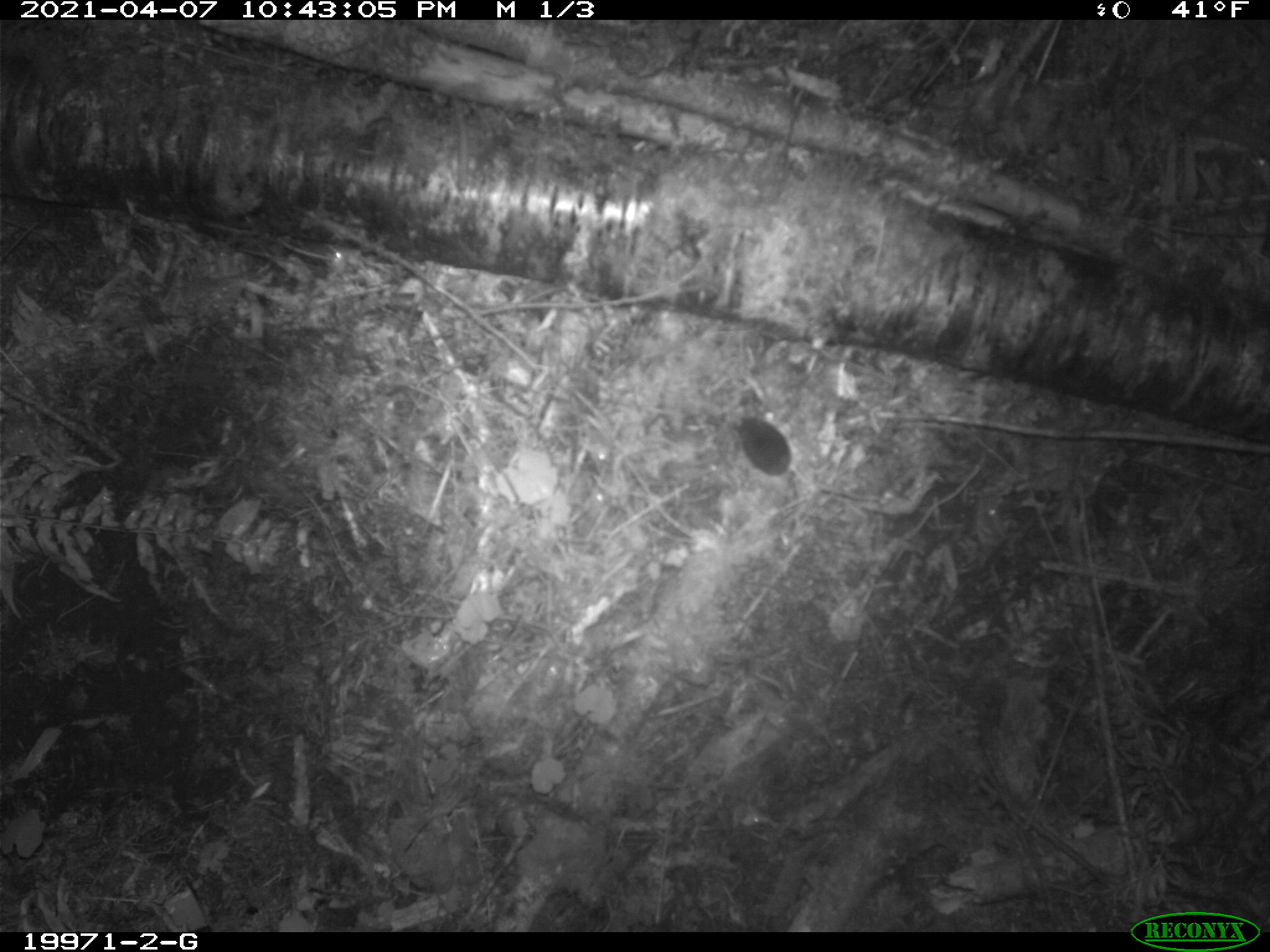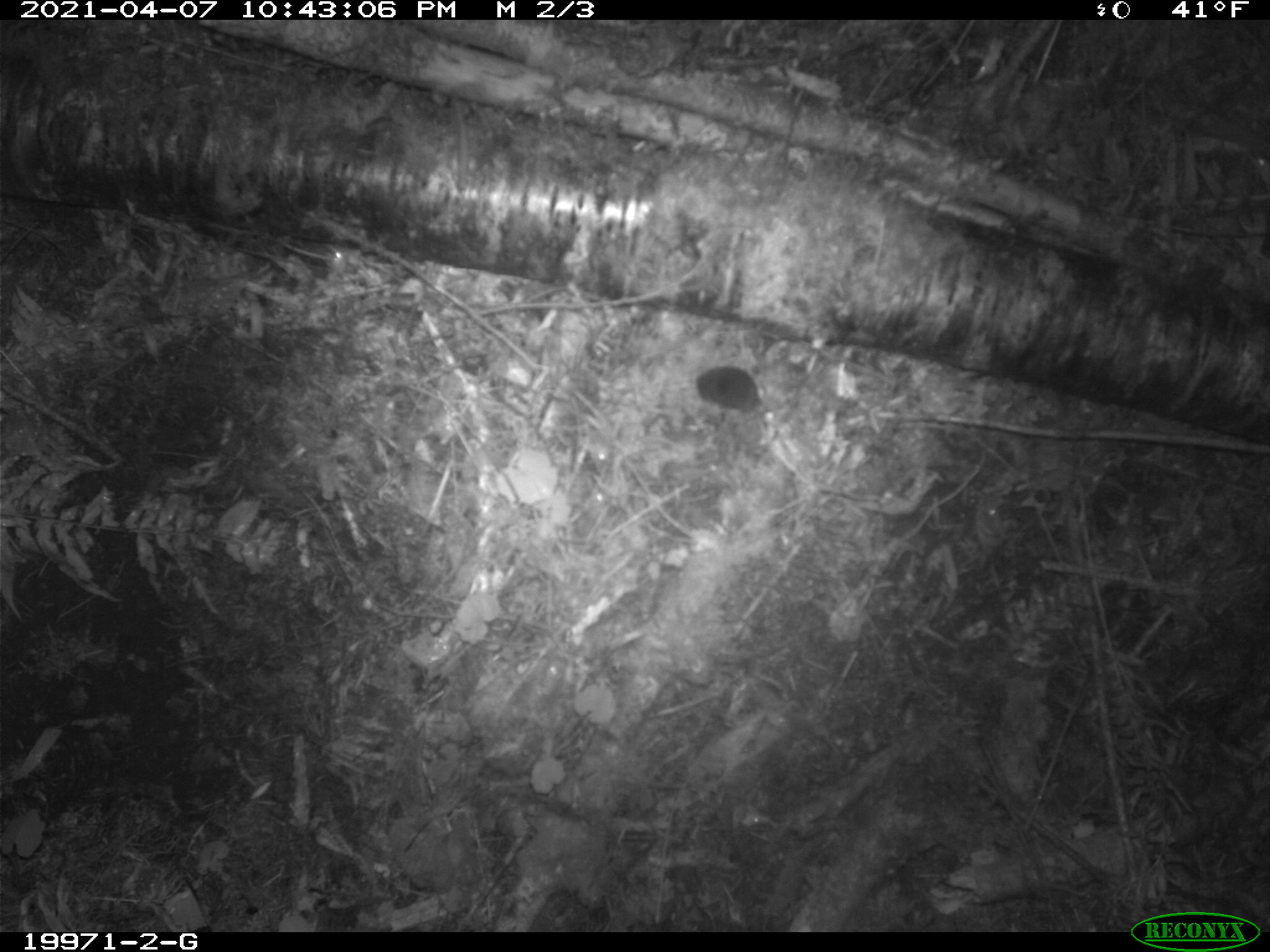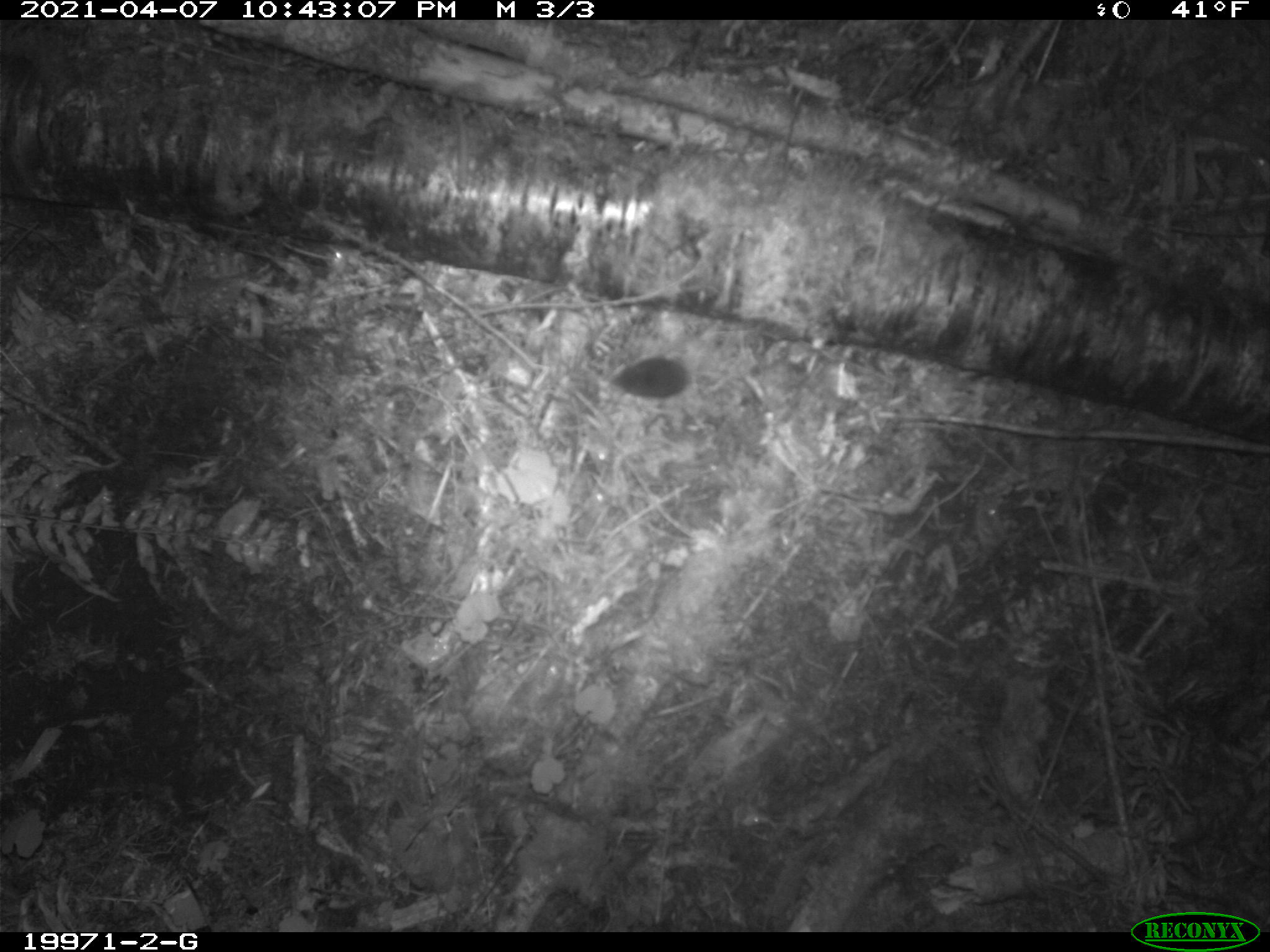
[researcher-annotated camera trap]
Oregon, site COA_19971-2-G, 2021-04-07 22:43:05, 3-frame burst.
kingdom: Animalia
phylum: Chordata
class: Mammalia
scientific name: Mammalia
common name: small mammal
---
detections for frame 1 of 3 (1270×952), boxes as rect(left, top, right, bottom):
small mammal: rect(720, 384, 848, 528)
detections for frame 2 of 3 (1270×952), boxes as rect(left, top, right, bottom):
small mammal: rect(643, 330, 805, 451)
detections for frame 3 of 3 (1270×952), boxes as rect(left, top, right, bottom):
small mammal: rect(581, 321, 732, 434)